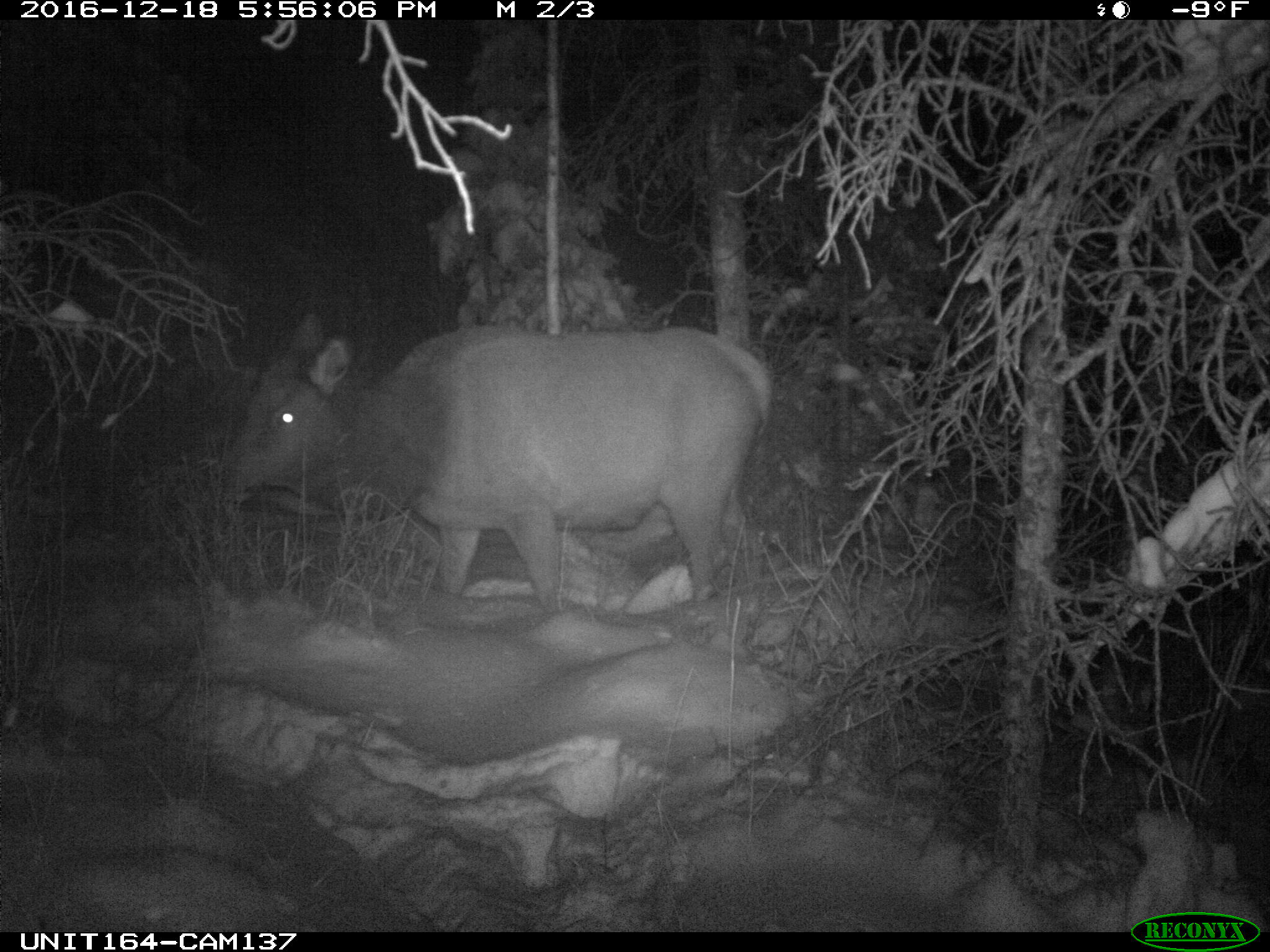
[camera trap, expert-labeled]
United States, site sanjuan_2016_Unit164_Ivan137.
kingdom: Animalia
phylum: Chordata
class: Mammalia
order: Artiodactyla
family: Cervidae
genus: Cervus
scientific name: Cervus elaphus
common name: red deer